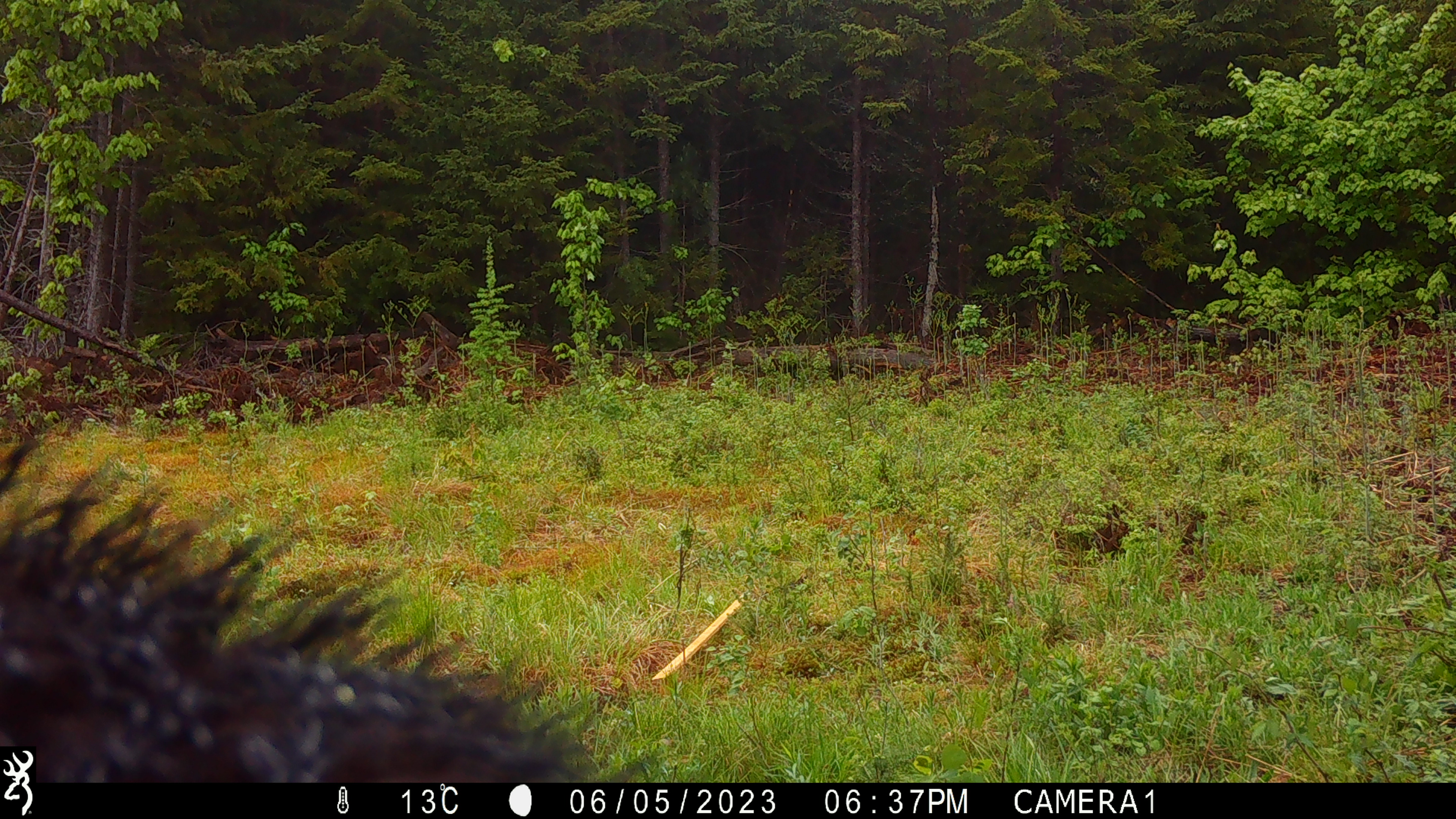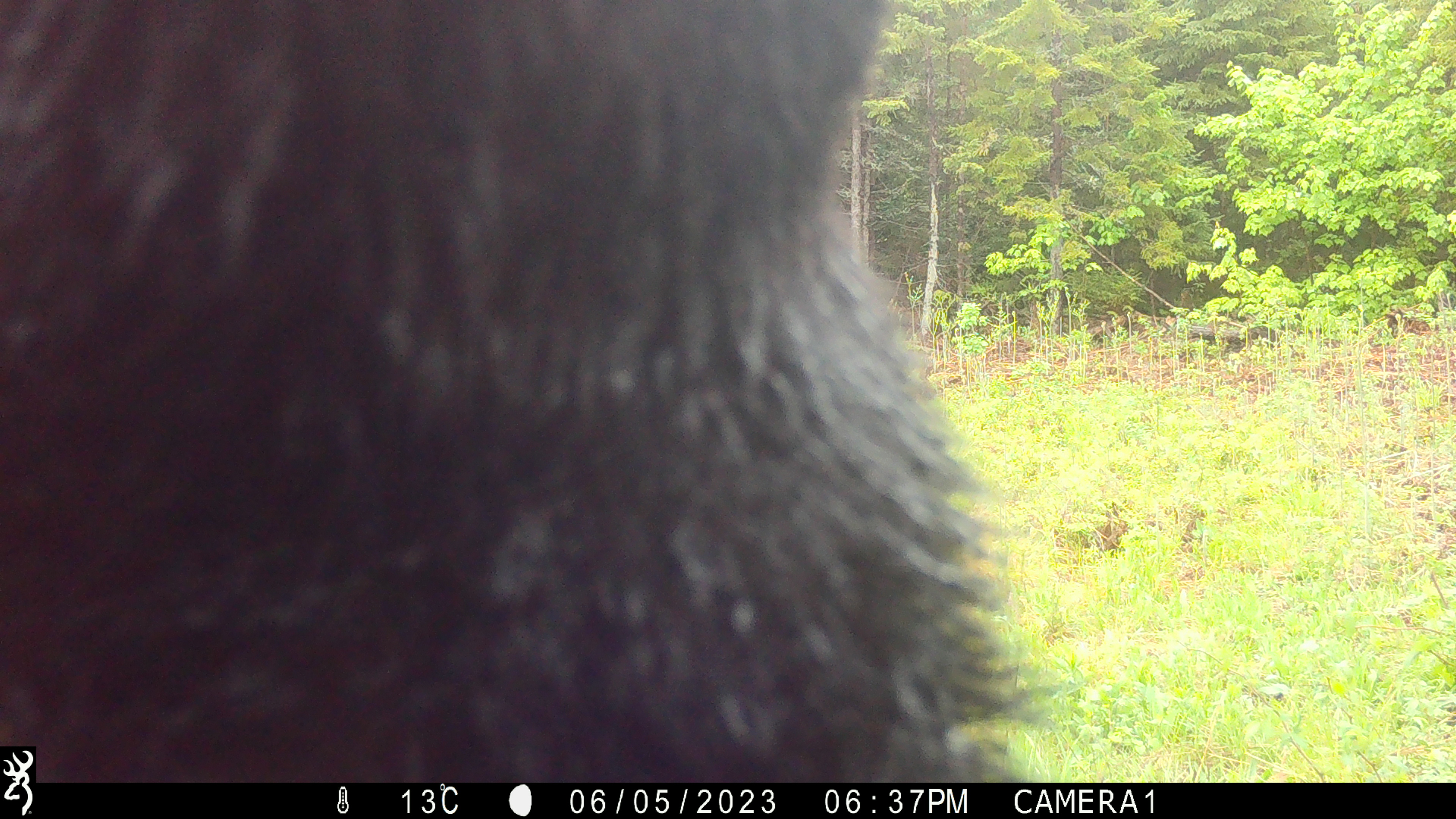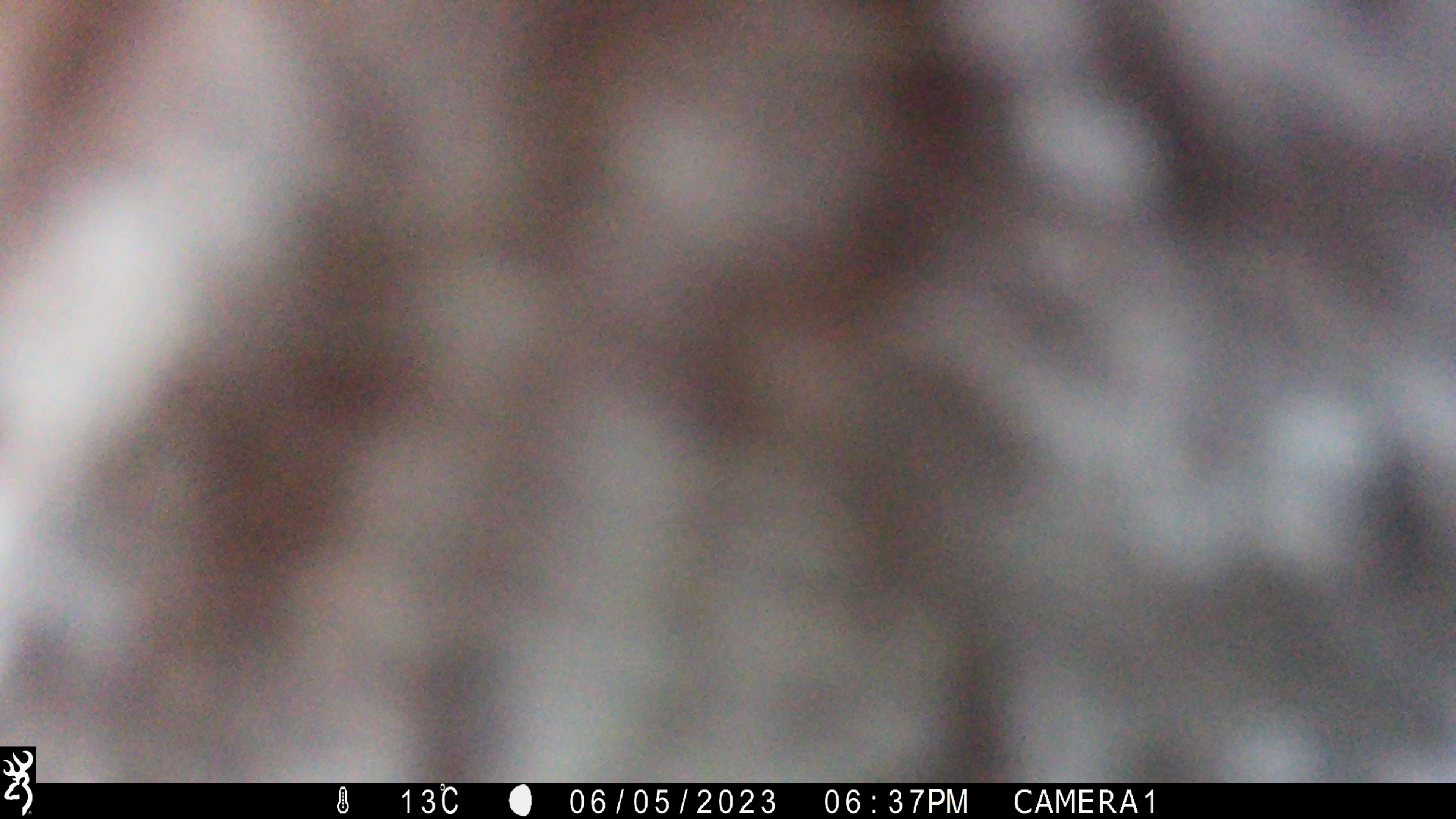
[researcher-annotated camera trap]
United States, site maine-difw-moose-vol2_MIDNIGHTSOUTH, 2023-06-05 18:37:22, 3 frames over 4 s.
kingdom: Animalia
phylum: Chordata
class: Mammalia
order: Carnivora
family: Ursidae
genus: Ursus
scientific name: Ursus americanus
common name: black bear